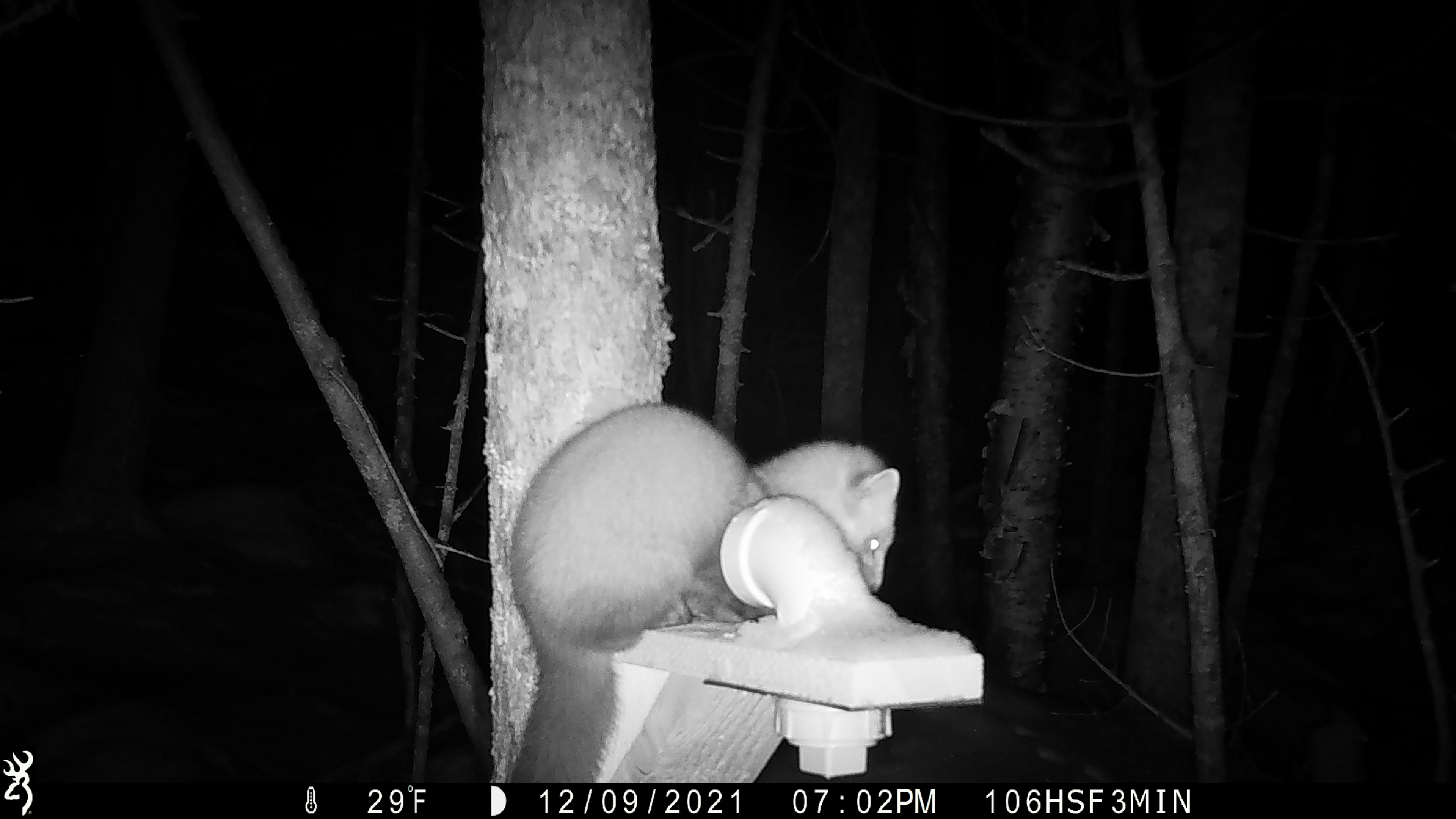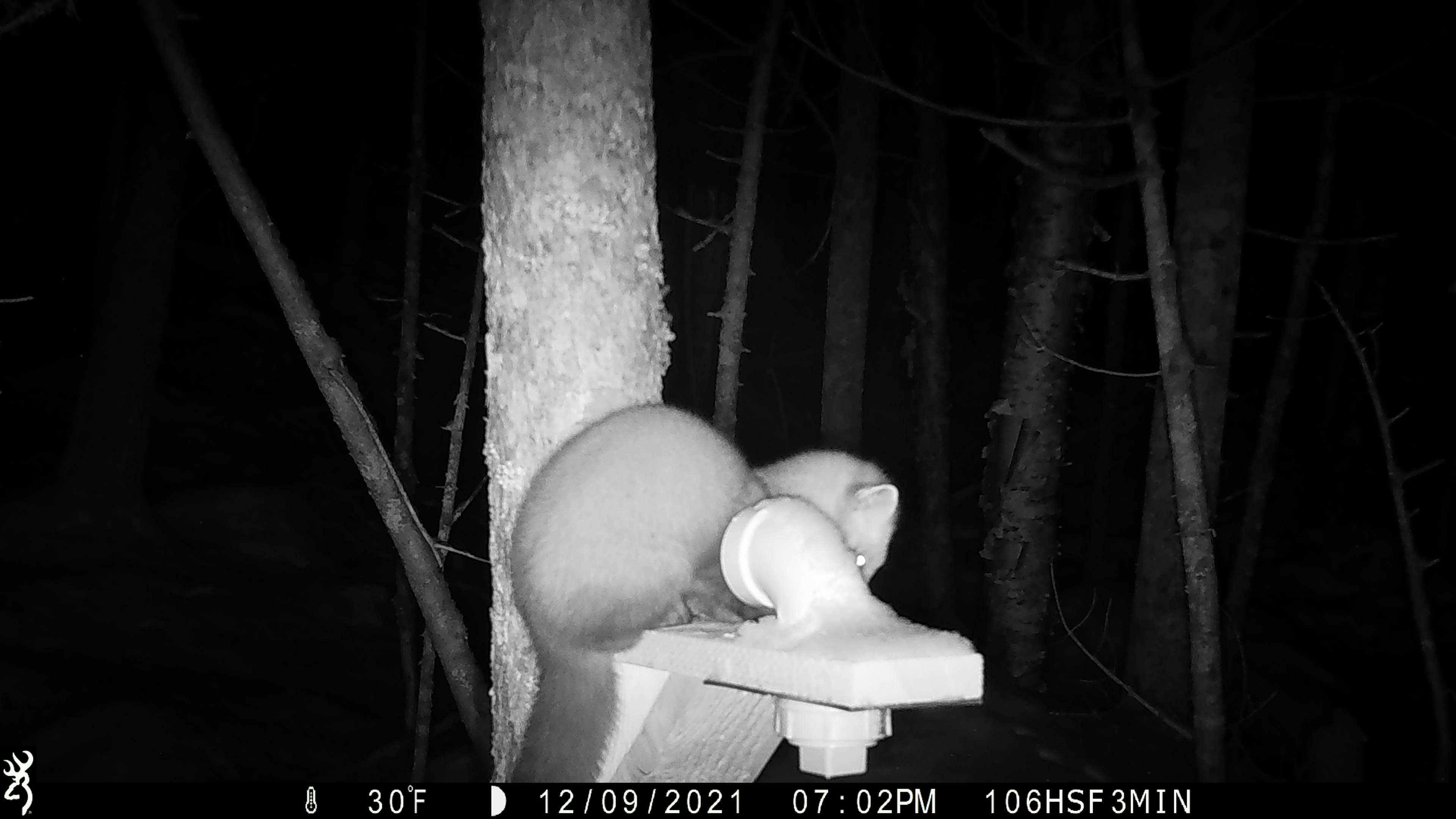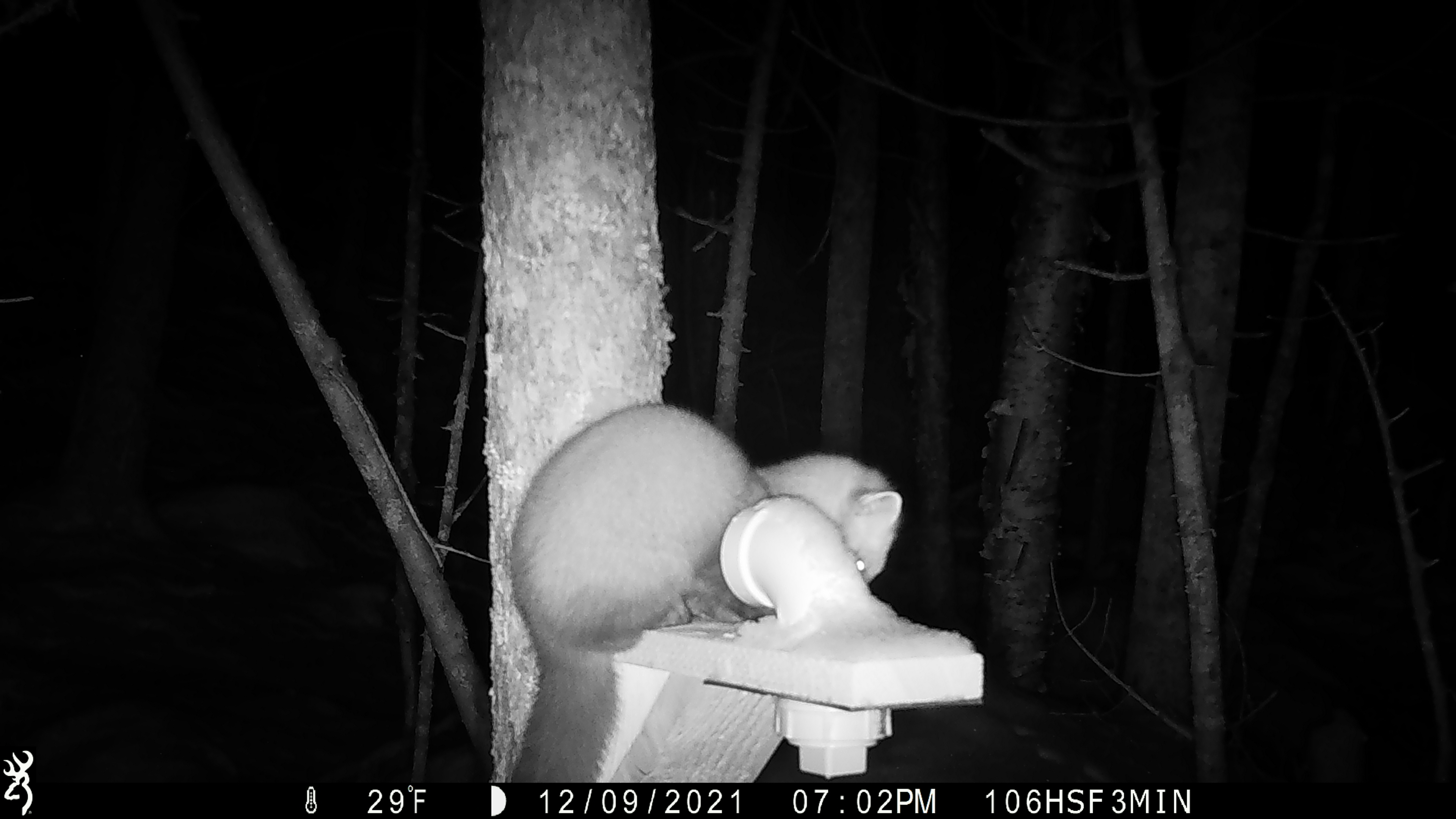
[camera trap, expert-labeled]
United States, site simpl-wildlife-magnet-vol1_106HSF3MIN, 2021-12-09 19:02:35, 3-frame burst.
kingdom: Animalia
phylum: Chordata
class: Mammalia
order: Carnivora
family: Mustelidae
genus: Martes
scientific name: Martes americana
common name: american marten